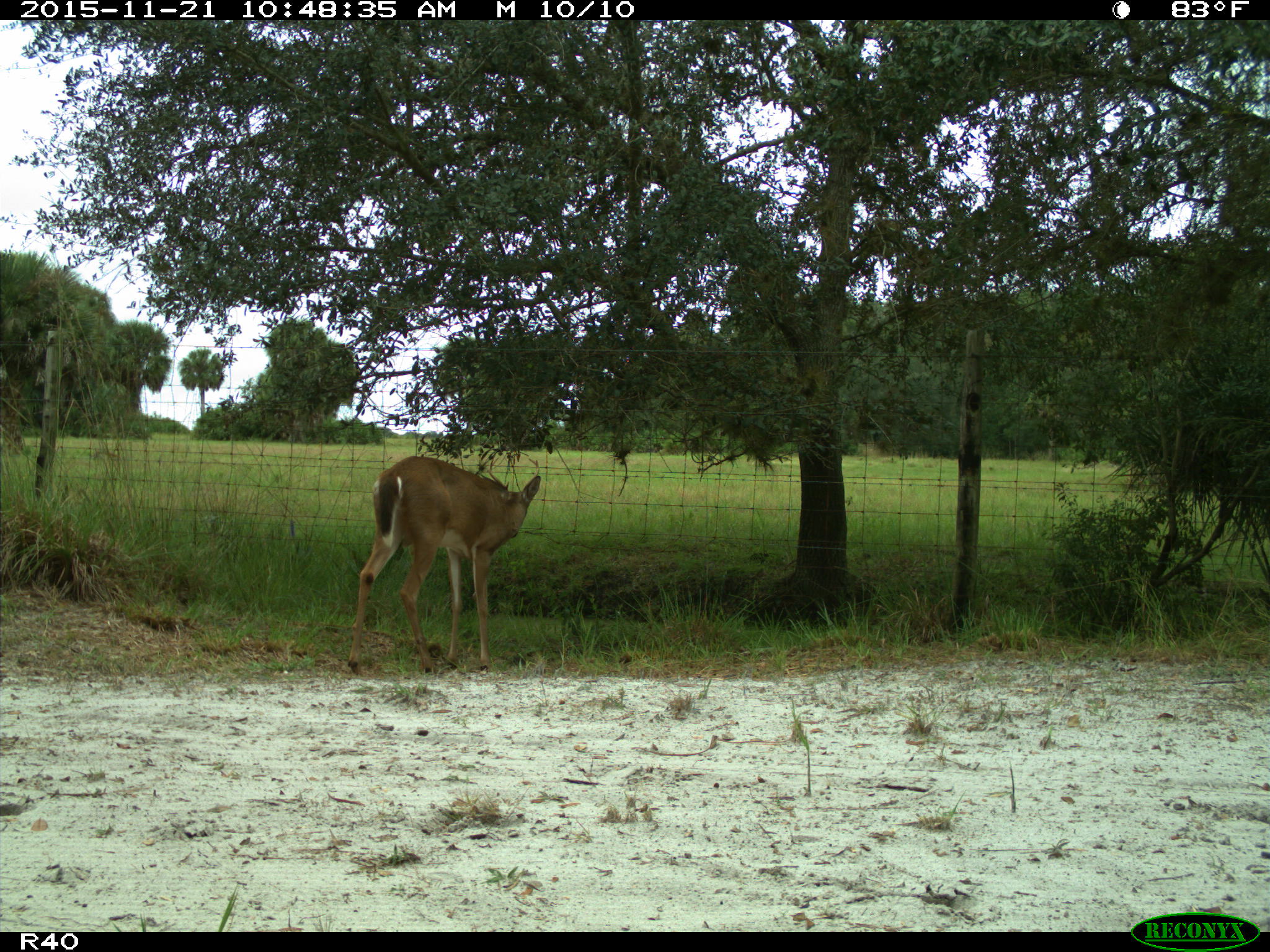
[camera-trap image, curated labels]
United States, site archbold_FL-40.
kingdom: Animalia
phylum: Chordata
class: Mammalia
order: Artiodactyla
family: Cervidae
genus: Odocoileus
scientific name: Odocoileus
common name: deer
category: unidentified deer